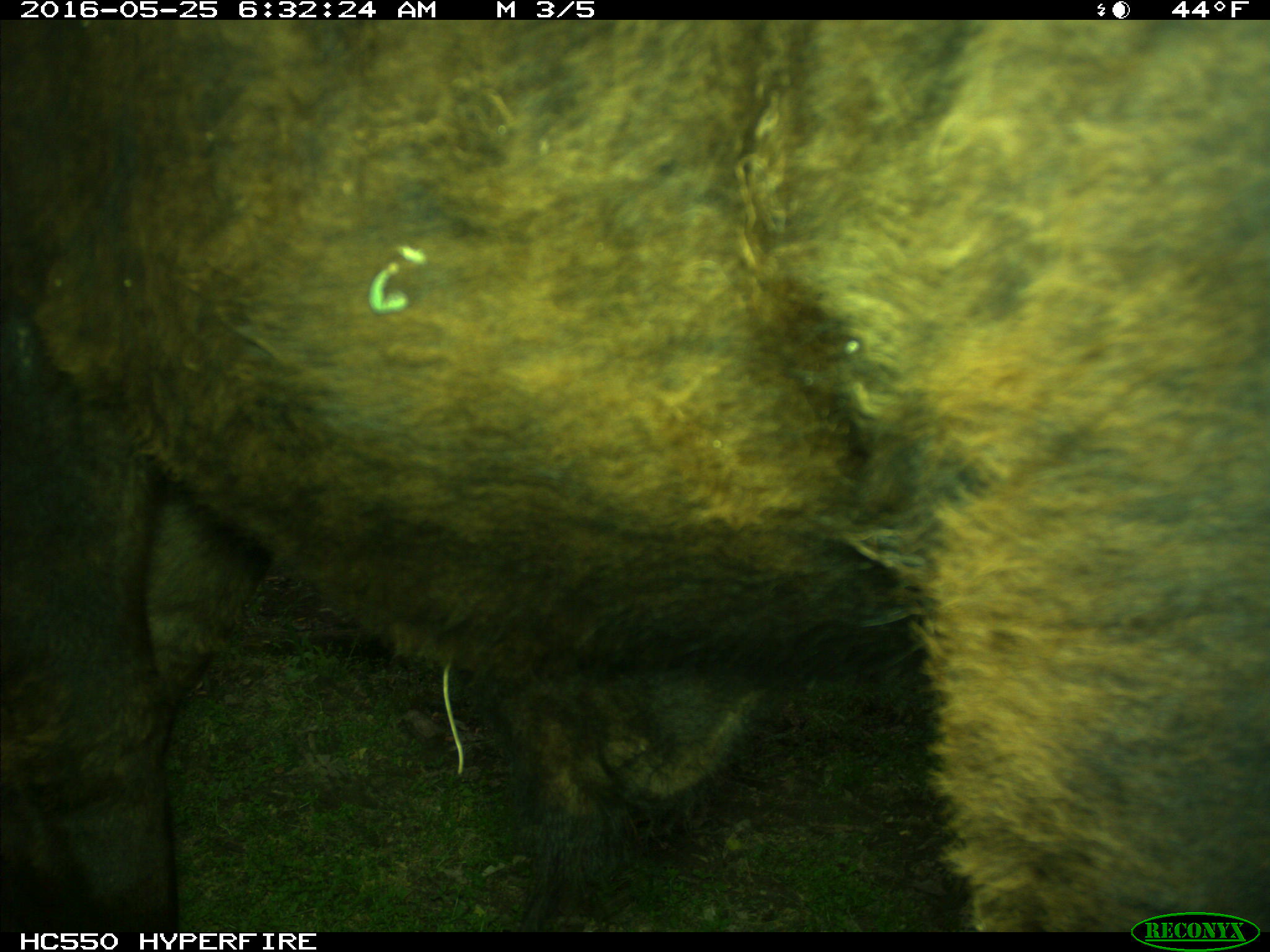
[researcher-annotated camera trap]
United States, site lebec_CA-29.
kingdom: Animalia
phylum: Chordata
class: Mammalia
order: Artiodactyla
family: Bovidae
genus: Bos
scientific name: Bos taurus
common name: domestic cow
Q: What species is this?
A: Bos taurus (domestic cow).